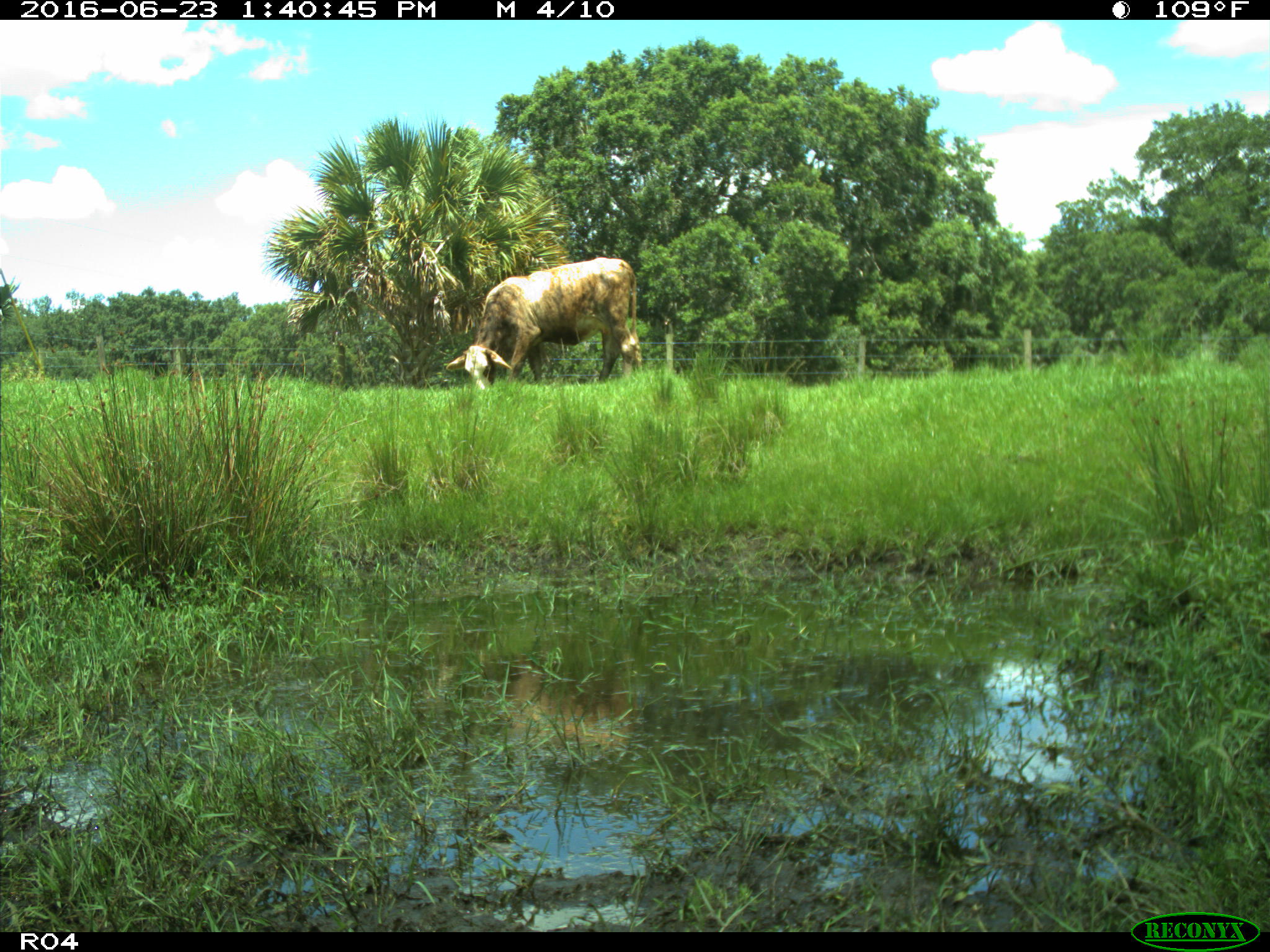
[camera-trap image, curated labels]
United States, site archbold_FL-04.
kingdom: Animalia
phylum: Chordata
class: Mammalia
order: Artiodactyla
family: Bovidae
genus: Bos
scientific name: Bos taurus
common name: domestic cow